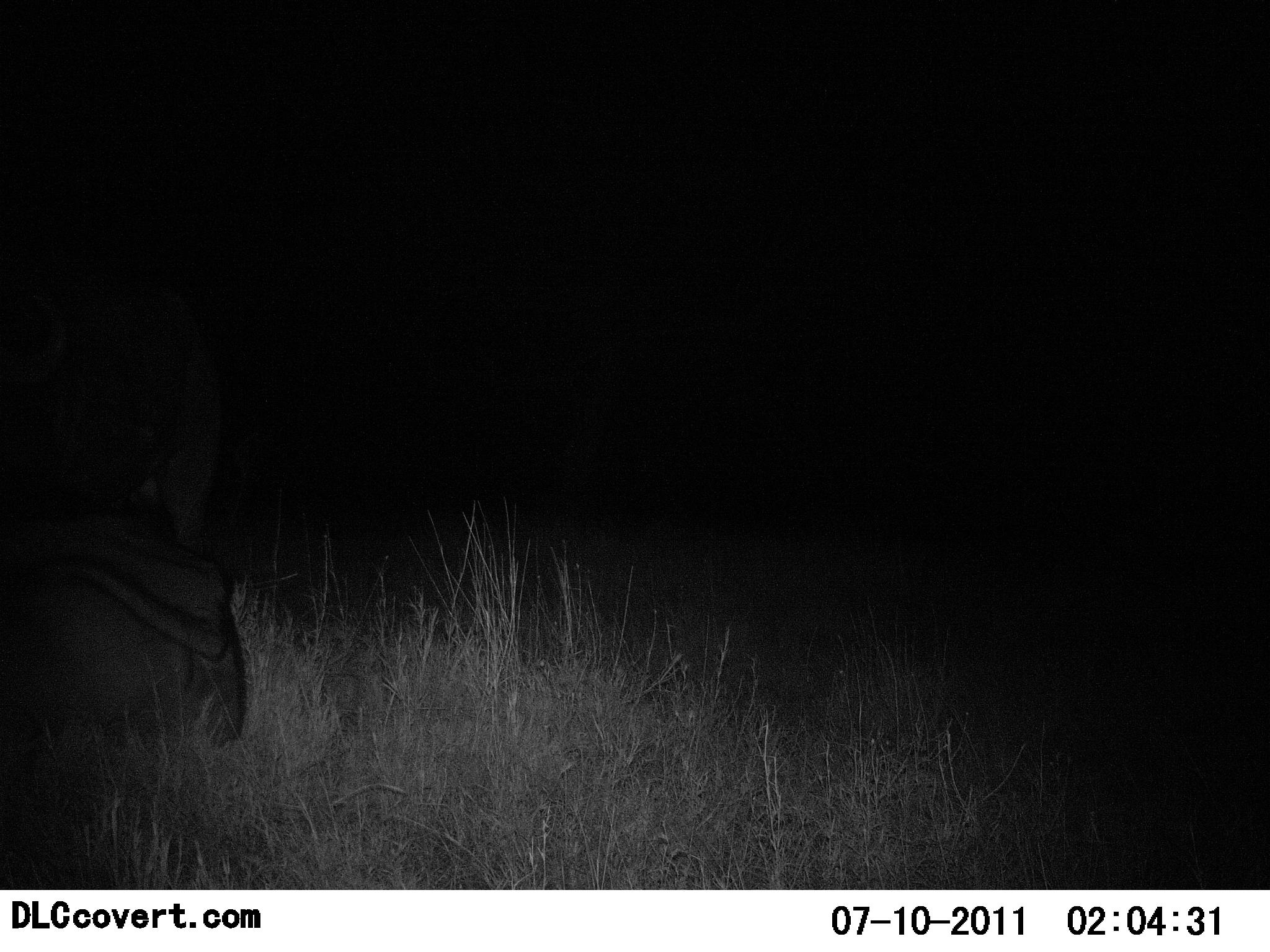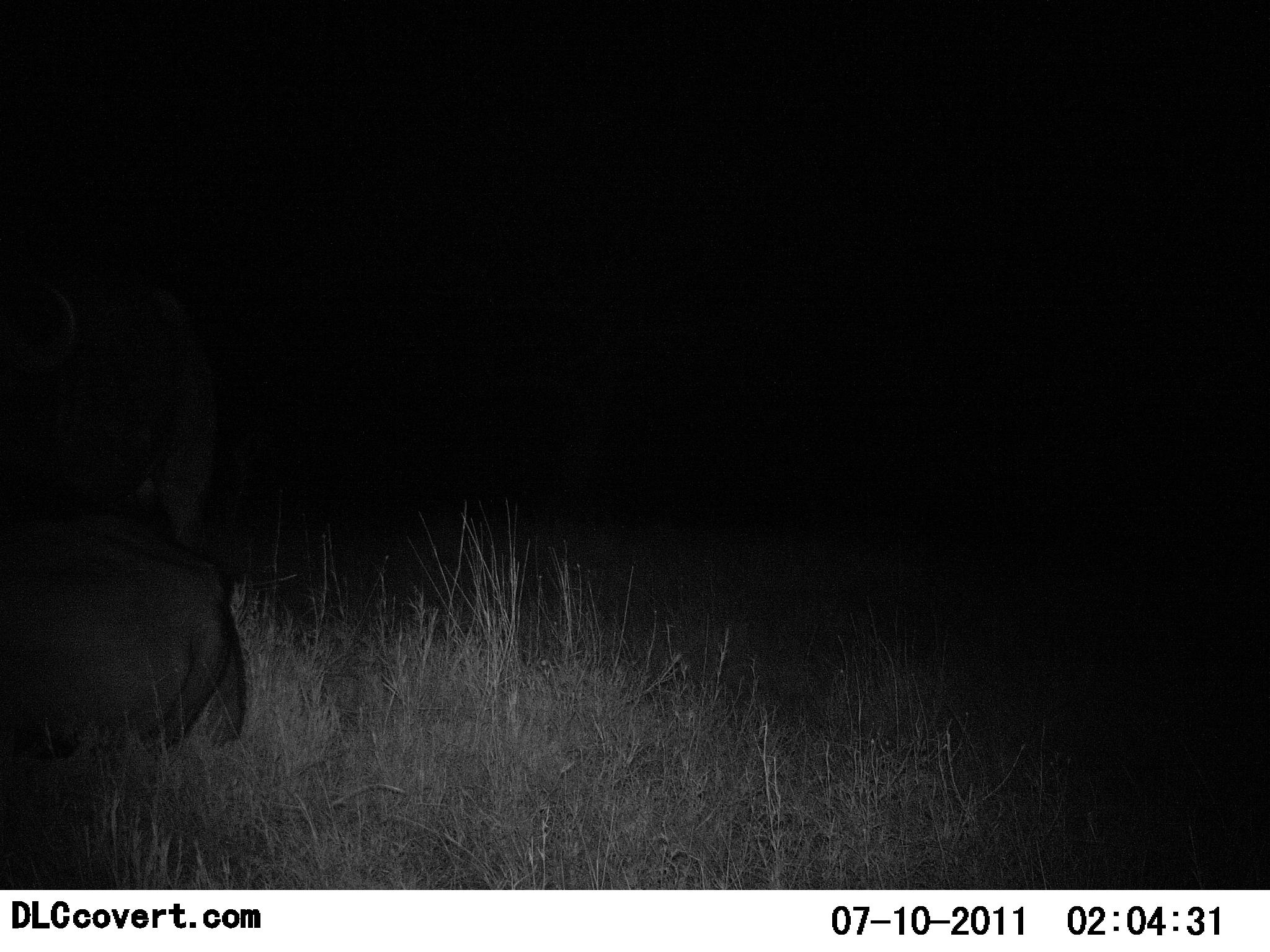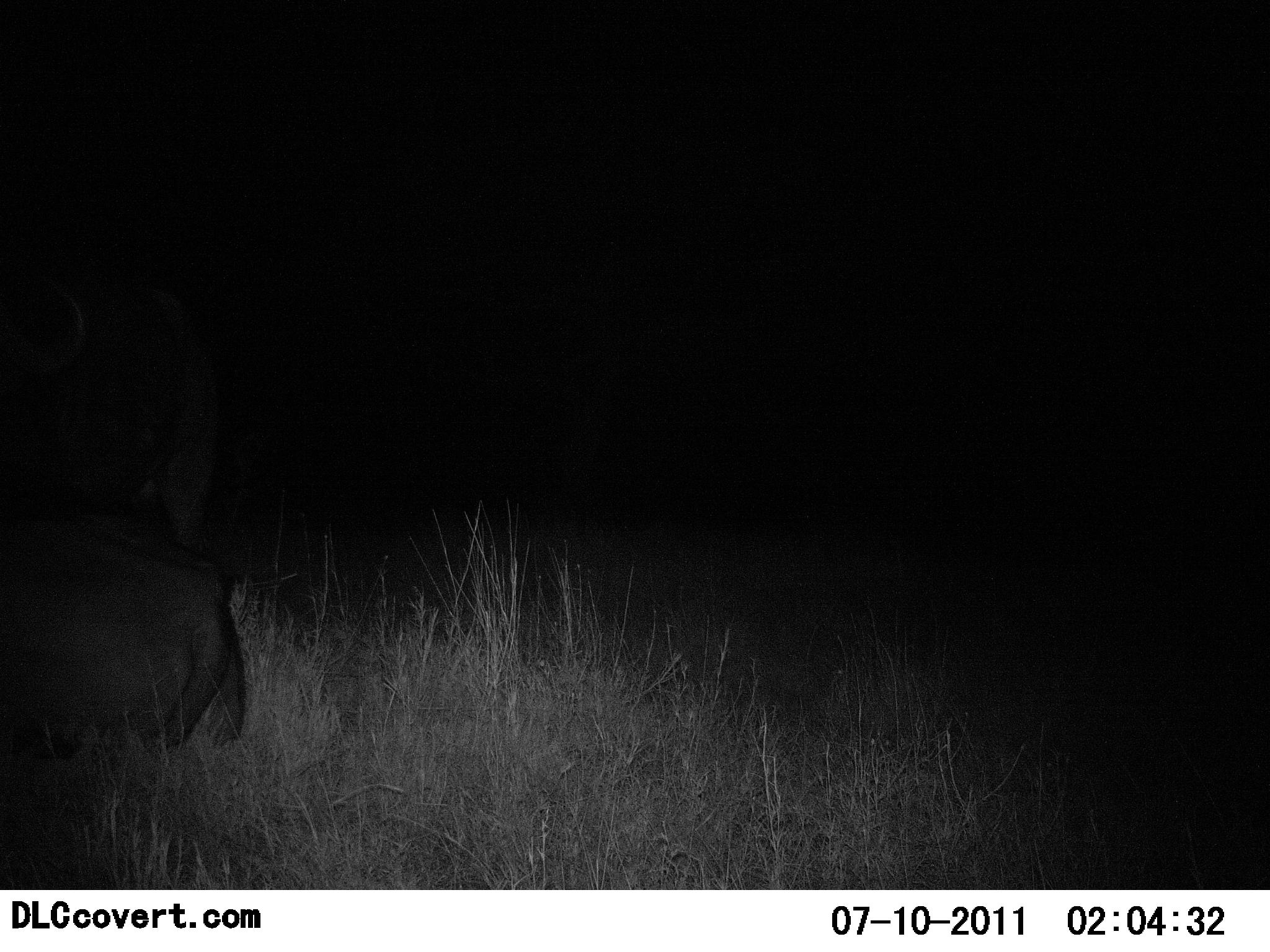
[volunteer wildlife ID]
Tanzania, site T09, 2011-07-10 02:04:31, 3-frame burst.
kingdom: Animalia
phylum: Chordata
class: Mammalia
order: Artiodactyla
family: Bovidae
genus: Syncerus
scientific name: Syncerus caffer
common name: cape buffalo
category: buffalo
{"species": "buffalo (cape buffalo) (Syncerus caffer)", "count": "2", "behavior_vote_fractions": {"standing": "60%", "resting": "100%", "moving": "0%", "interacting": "0%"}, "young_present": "0%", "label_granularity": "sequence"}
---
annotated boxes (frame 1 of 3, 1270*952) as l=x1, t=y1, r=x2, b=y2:
animal: l=0, t=262, r=248, b=793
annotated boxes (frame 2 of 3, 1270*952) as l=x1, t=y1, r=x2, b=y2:
animal: l=1, t=511, r=247, b=783; l=3, t=278, r=214, b=547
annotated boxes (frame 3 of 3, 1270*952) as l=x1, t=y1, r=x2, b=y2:
animal: l=5, t=508, r=251, b=783; l=0, t=274, r=221, b=559